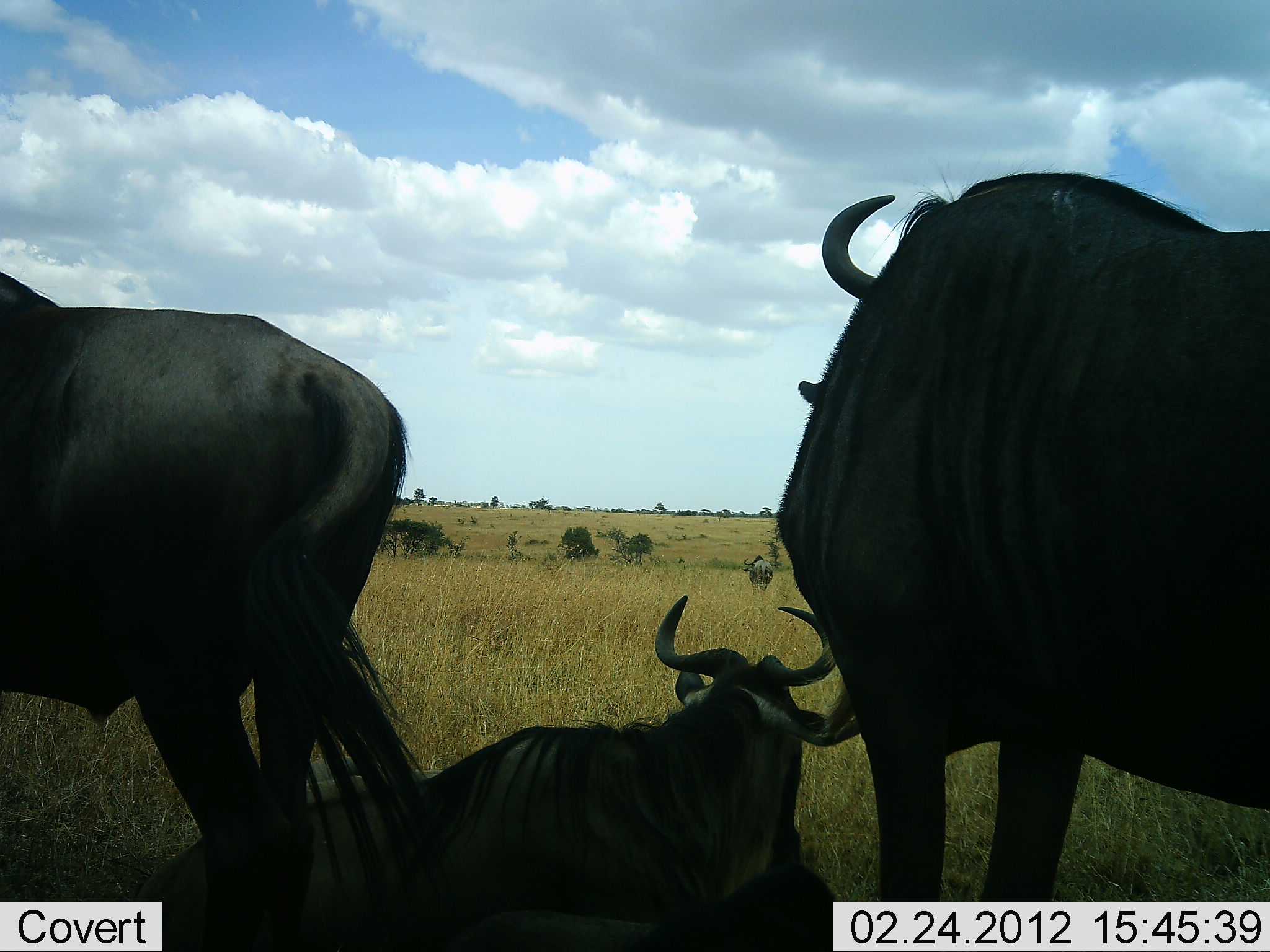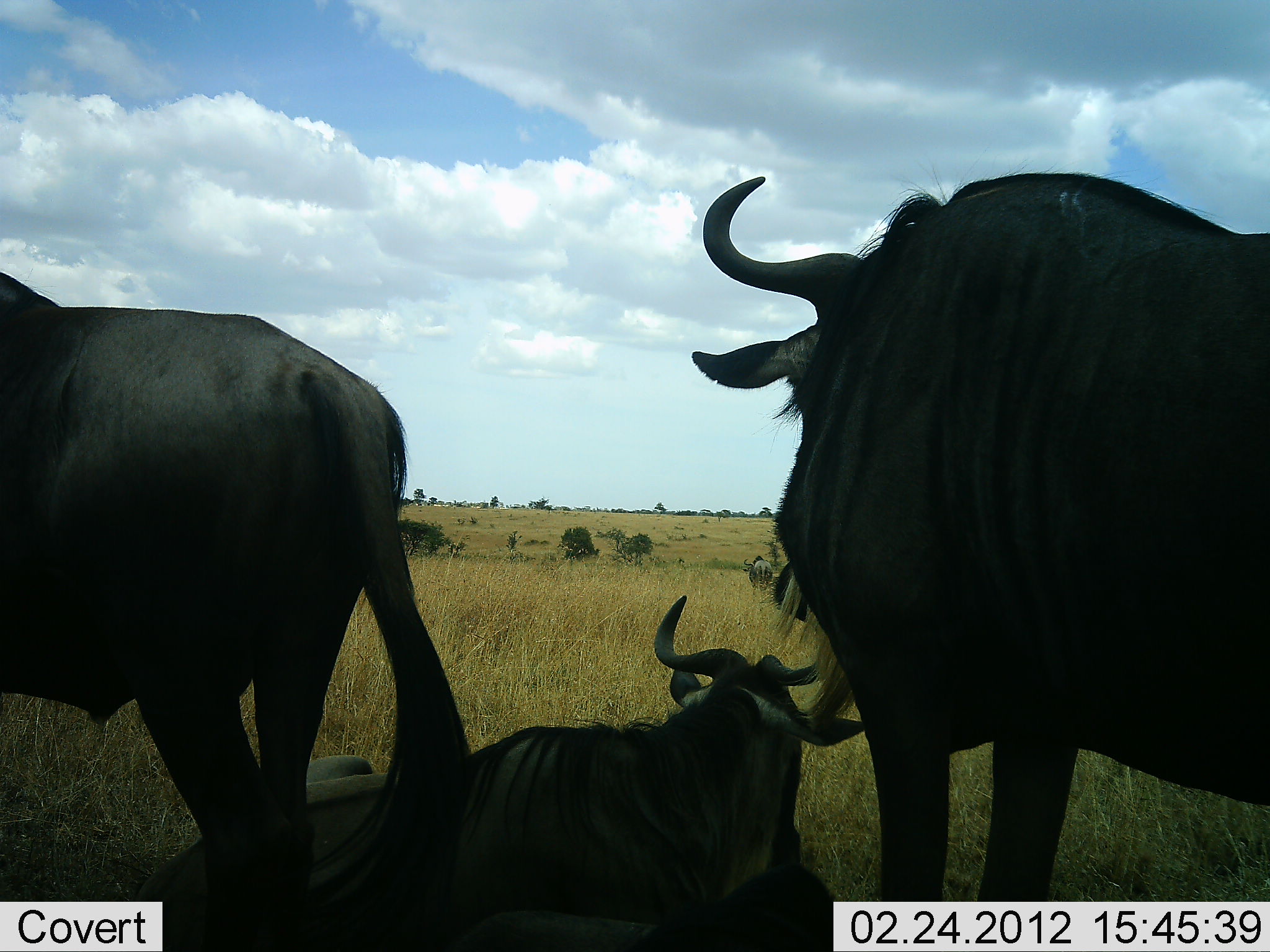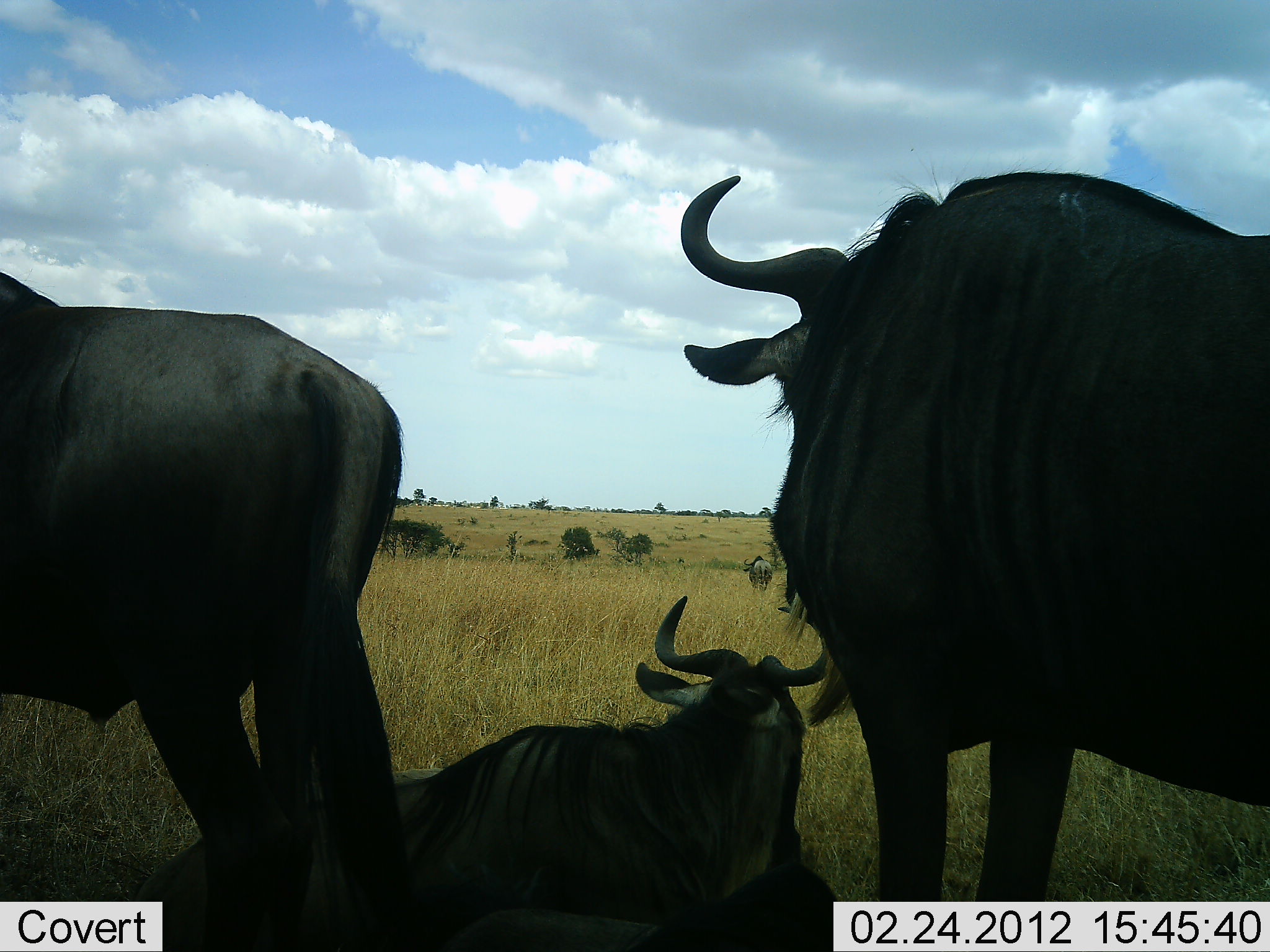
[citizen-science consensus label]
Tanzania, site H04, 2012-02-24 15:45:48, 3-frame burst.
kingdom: Animalia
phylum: Chordata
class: Mammalia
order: Artiodactyla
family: Bovidae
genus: Connochaetes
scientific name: Connochaetes taurinus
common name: blue wildebeest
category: wildebeest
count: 4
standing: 81%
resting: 96%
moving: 12%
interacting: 0%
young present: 0%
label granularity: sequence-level